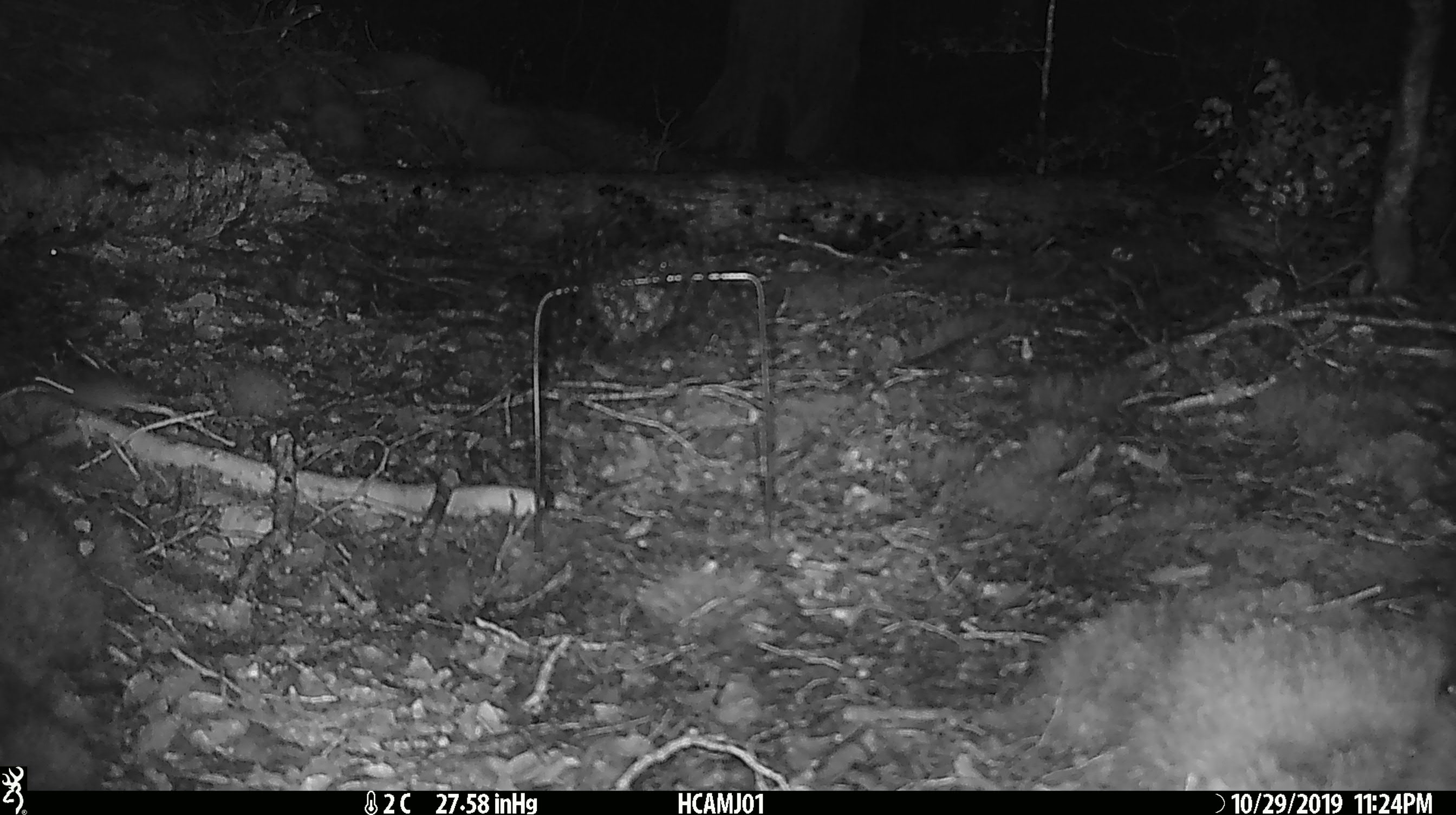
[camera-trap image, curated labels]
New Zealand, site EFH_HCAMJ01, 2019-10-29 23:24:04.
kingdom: Animalia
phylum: Chordata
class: Mammalia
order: Rodentia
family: Muridae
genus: Mus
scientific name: Mus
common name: mouse